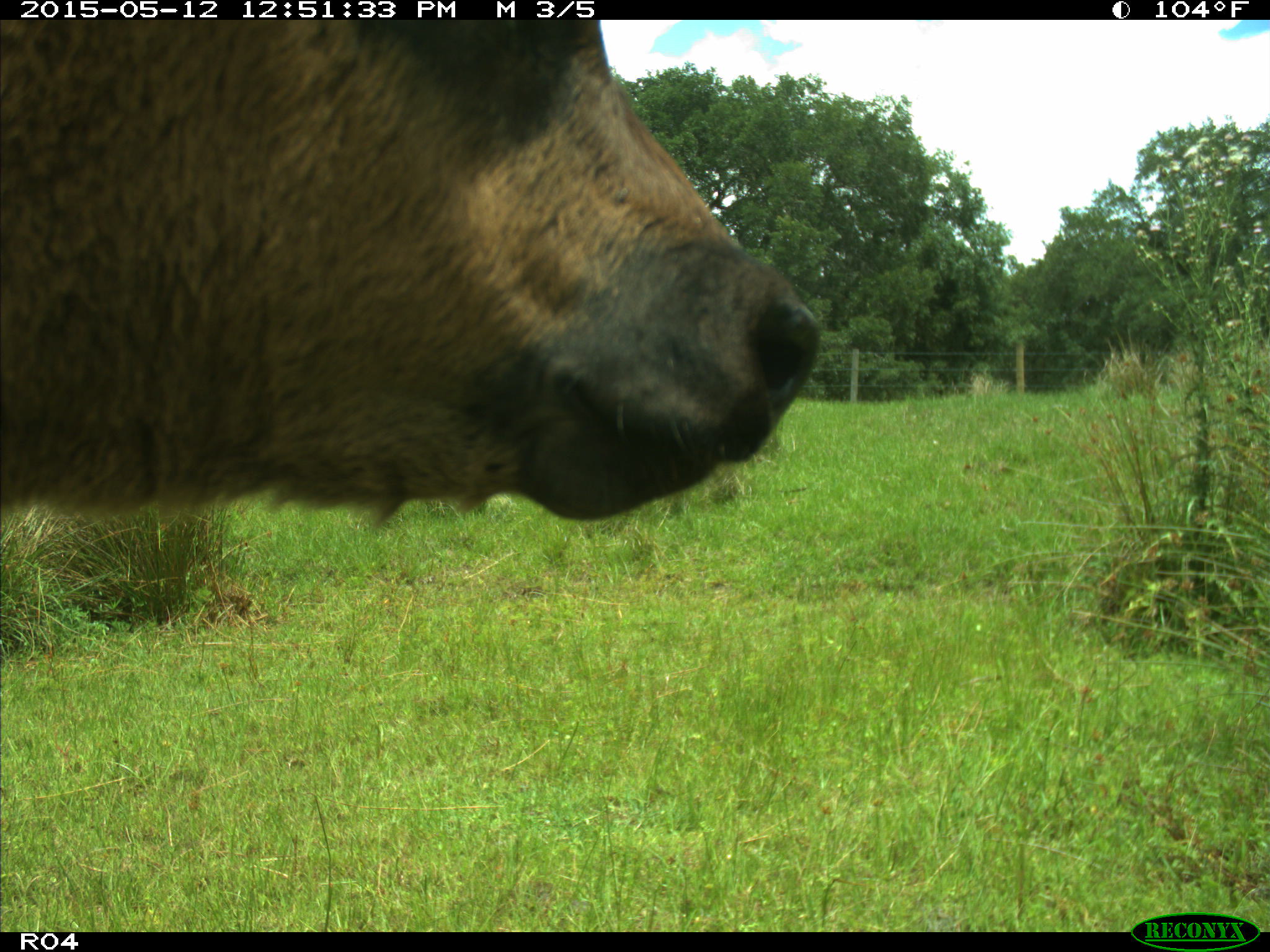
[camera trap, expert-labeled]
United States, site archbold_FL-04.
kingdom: Animalia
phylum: Chordata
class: Mammalia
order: Artiodactyla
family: Bovidae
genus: Bos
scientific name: Bos taurus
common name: domestic cow